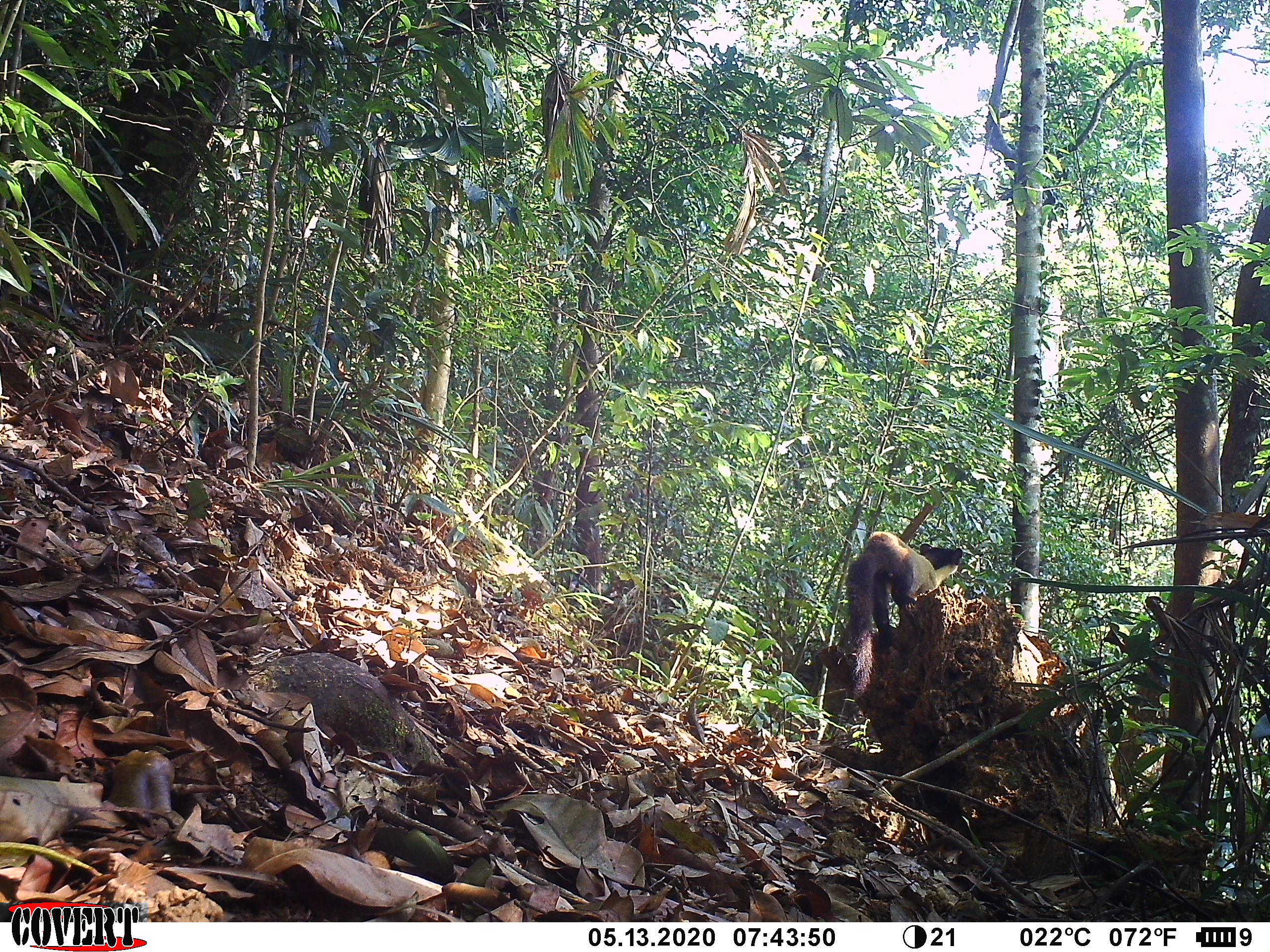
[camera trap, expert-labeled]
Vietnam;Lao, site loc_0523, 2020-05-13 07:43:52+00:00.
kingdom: Animalia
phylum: Chordata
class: Mammalia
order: Carnivora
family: Mustelidae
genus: Martes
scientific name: Martes flavigula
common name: yellow-throated marten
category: yellow throated marten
Yellow throated marten (yellow-throated marten) (Martes flavigula). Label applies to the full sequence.